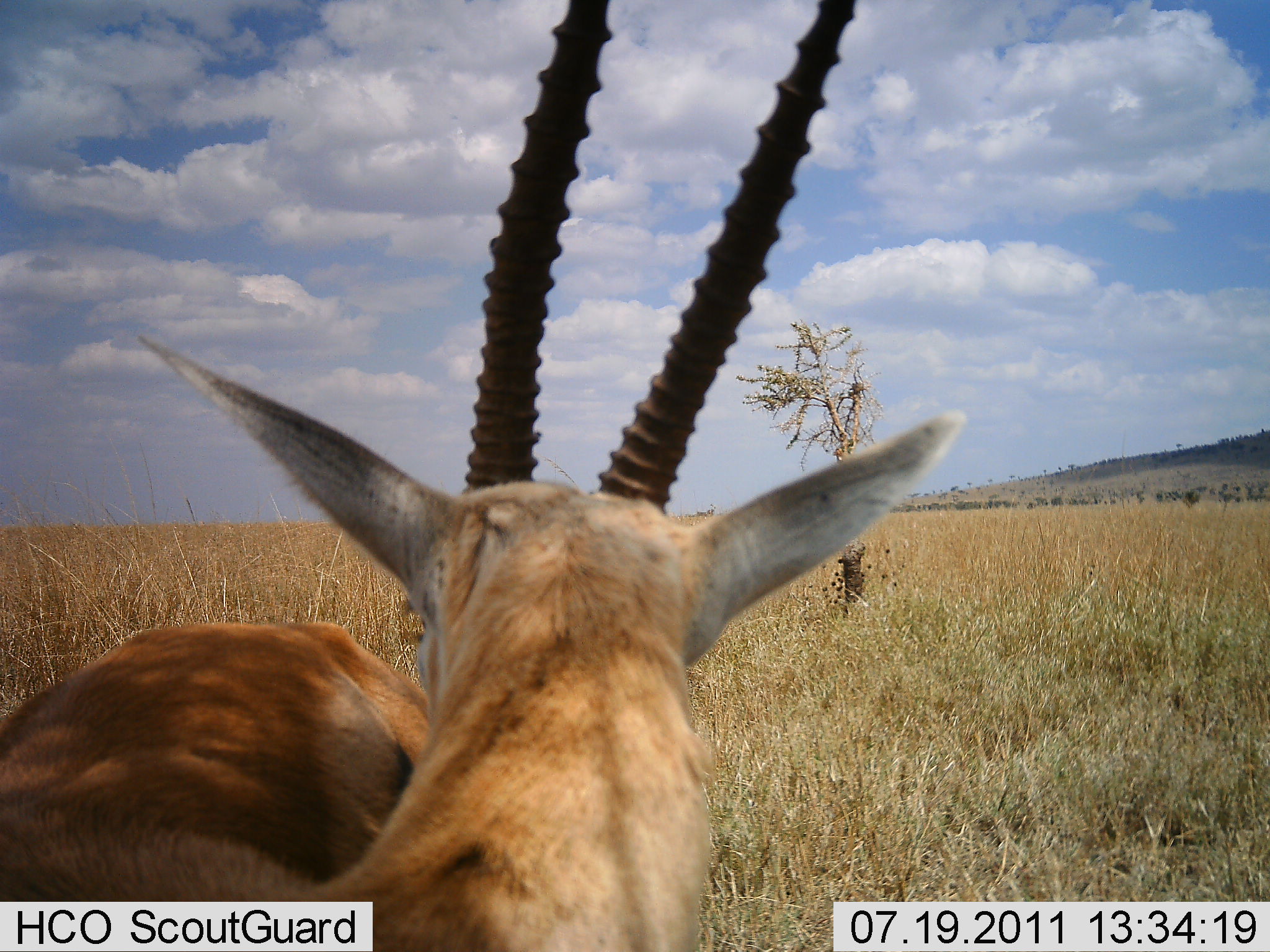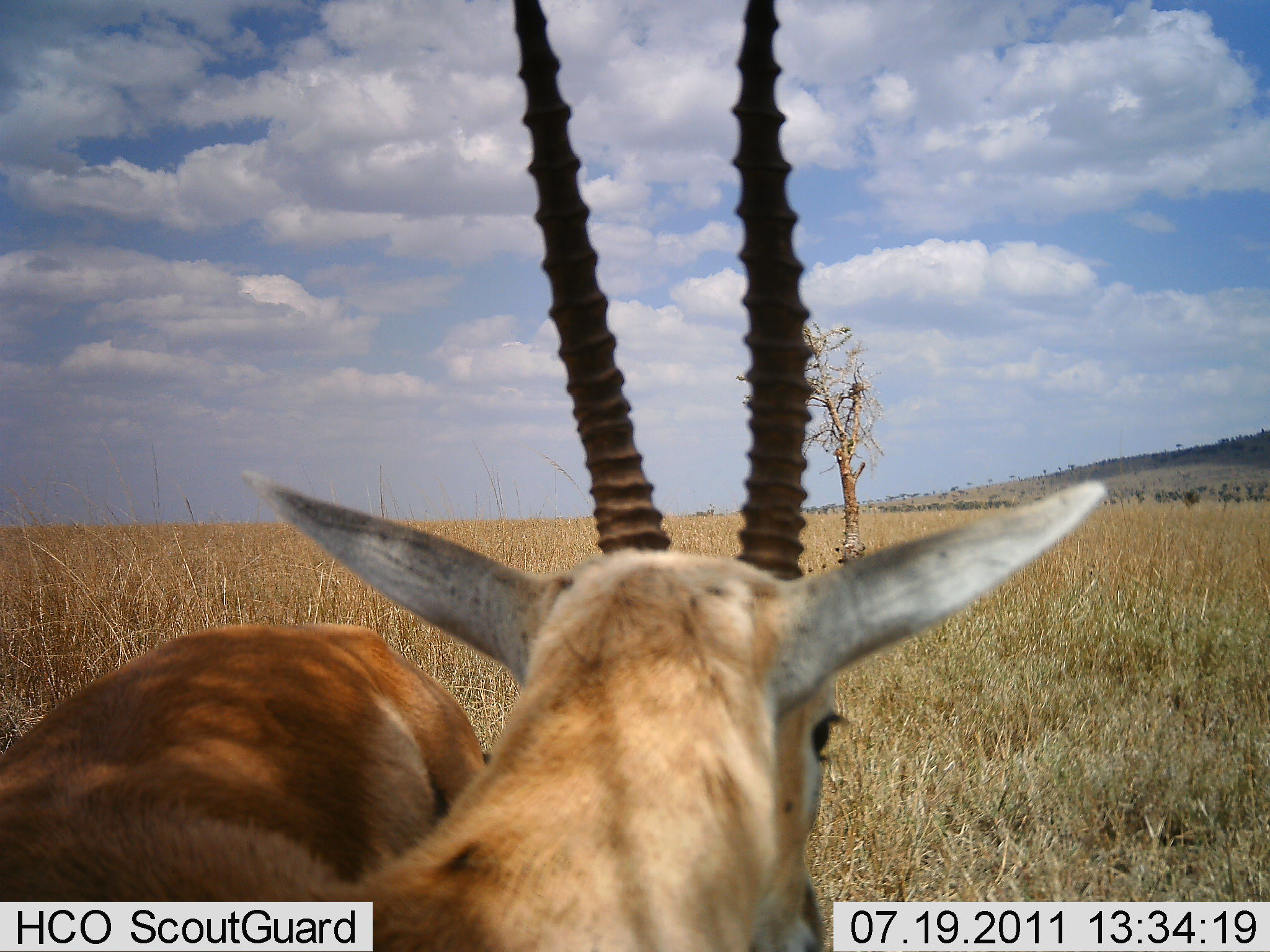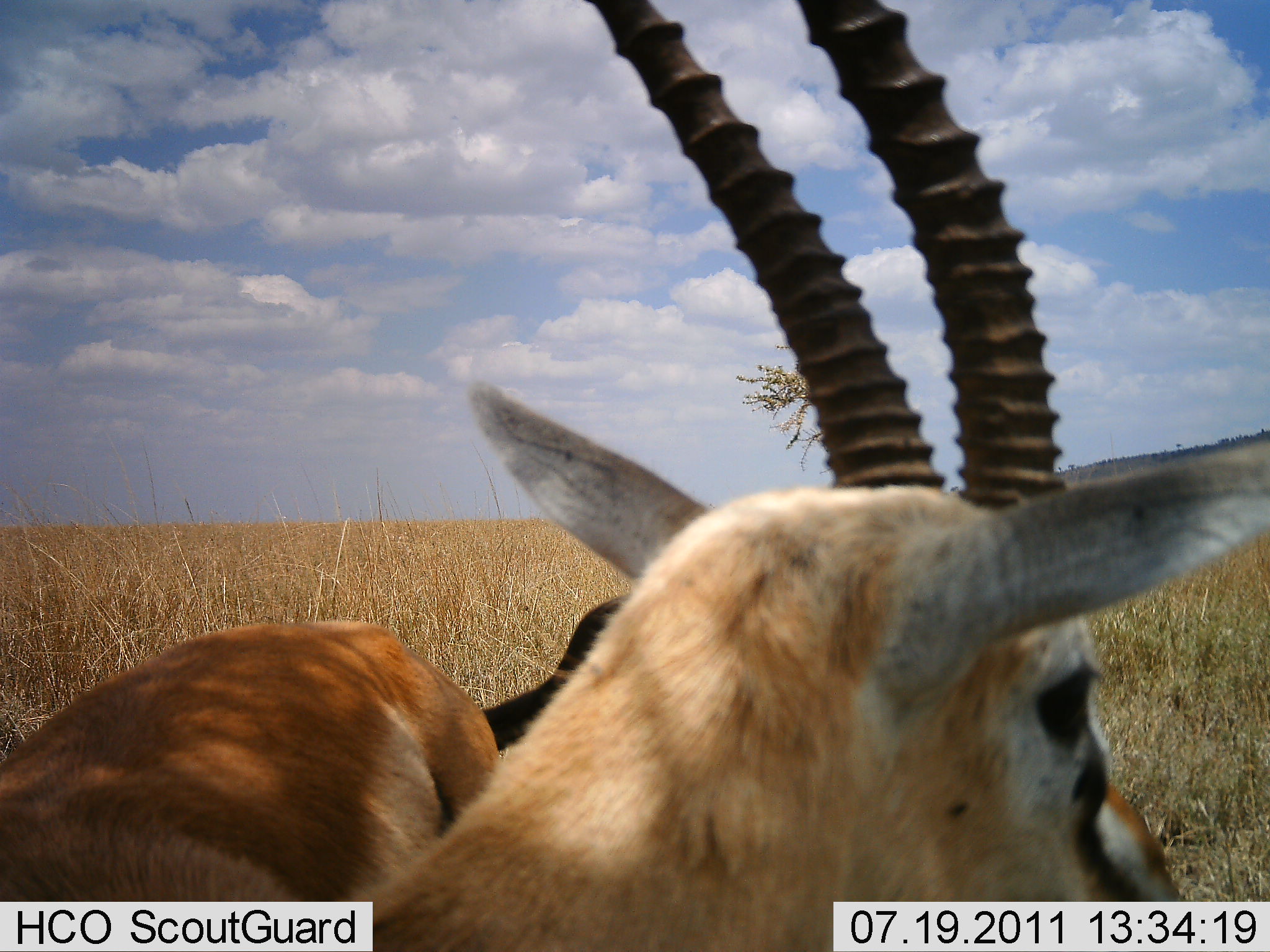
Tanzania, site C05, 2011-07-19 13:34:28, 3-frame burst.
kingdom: Animalia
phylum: Chordata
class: Mammalia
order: Artiodactyla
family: Bovidae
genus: Eudorcas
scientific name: Eudorcas thomsonii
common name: thomson's gazelle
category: gazellethomsons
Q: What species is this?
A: Gazellethomsons (thomson's gazelle) (Eudorcas thomsonii).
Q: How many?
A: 1.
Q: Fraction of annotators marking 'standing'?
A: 80%.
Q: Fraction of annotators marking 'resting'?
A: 20%.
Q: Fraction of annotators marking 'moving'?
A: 0%.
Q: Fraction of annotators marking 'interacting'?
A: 13%.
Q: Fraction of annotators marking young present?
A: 0%.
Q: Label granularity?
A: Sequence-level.